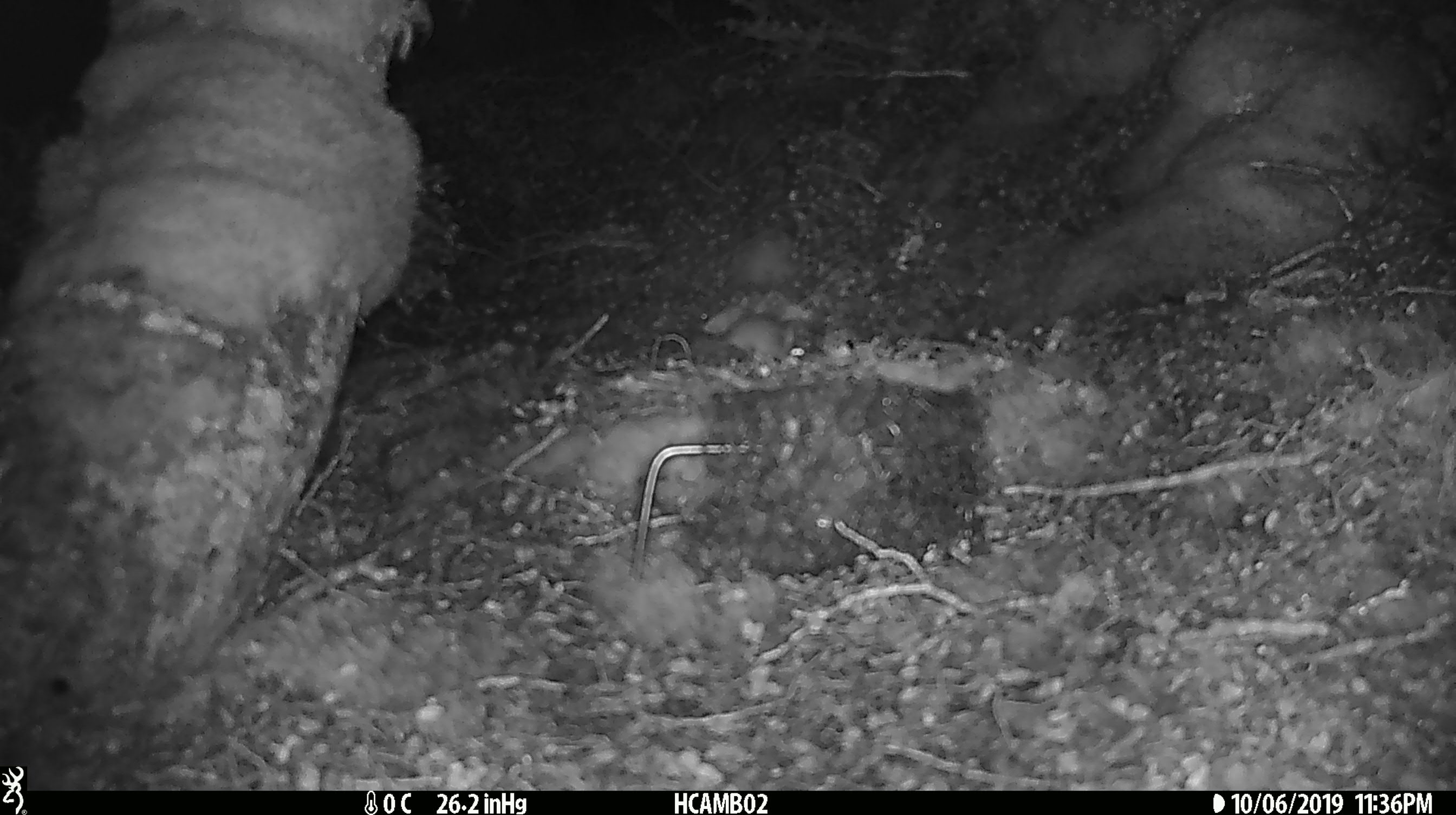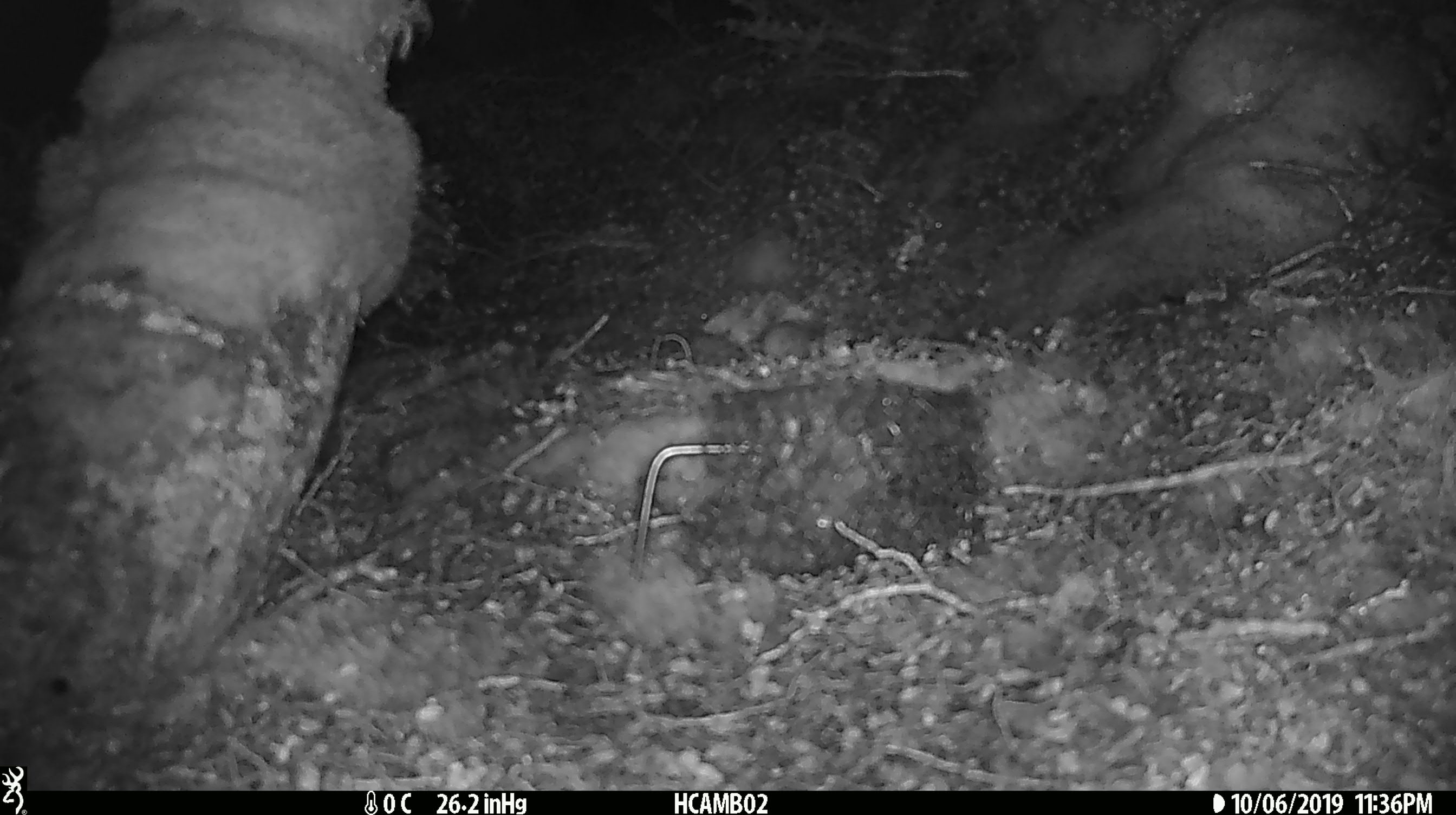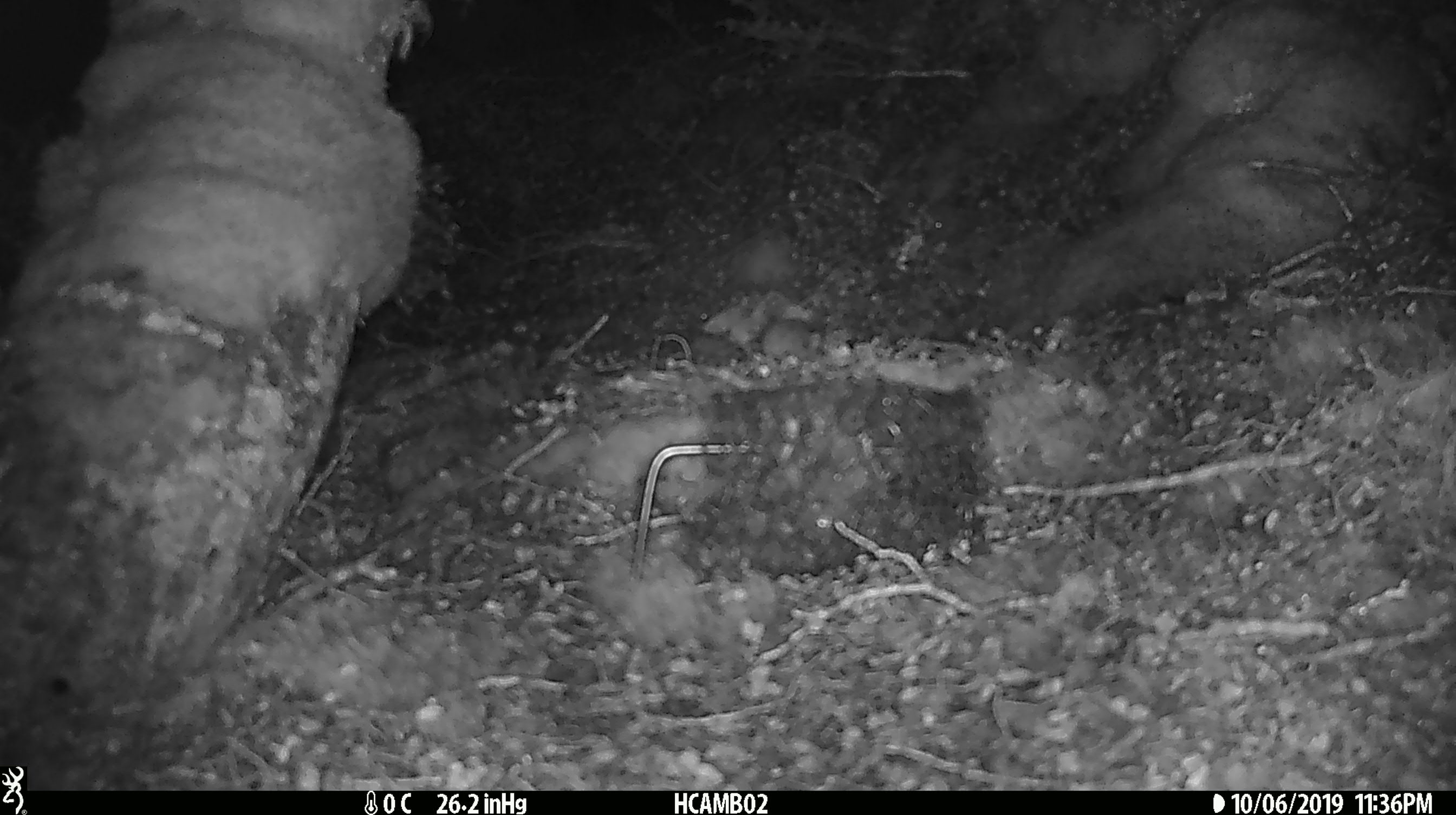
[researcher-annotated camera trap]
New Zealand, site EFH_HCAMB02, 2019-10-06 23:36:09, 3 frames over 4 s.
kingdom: Animalia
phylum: Chordata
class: Mammalia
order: Rodentia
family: Muridae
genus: Mus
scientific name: Mus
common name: mouse